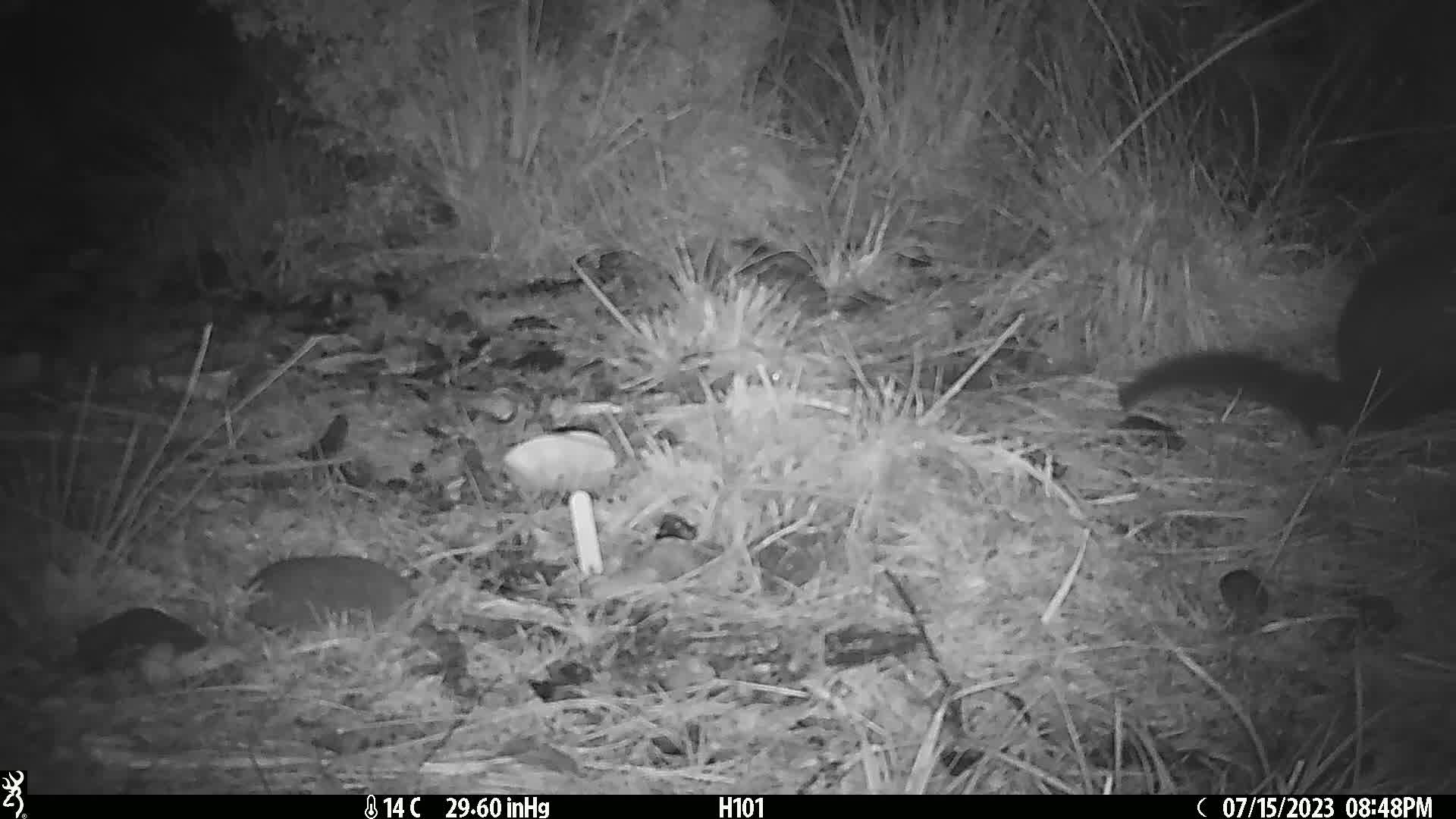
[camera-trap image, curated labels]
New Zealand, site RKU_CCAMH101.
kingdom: Animalia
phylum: Chordata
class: Mammalia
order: Diprotodontia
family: Phalangeridae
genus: Trichosurus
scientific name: Trichosurus vulpecula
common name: common brushtail possum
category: possum